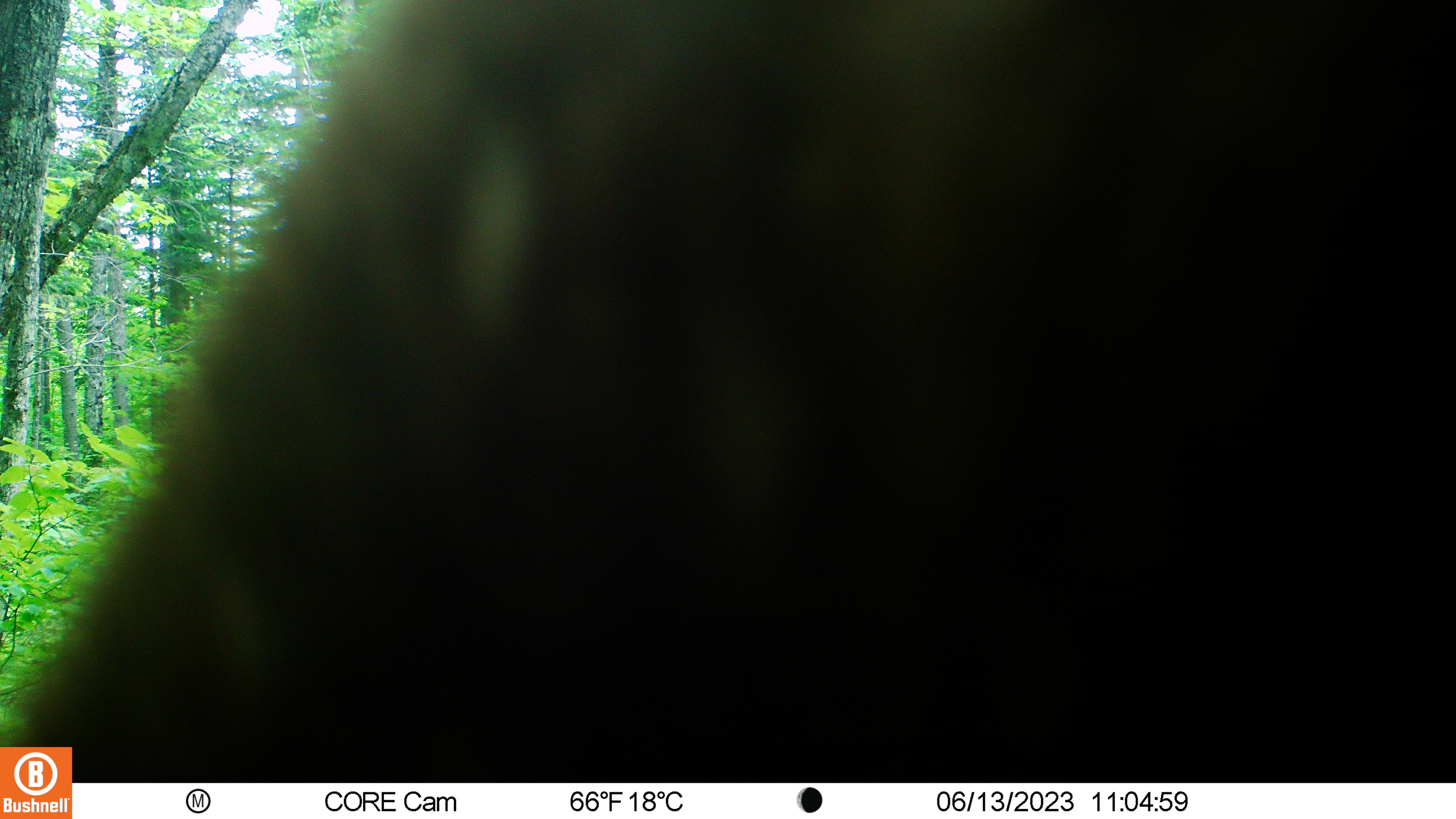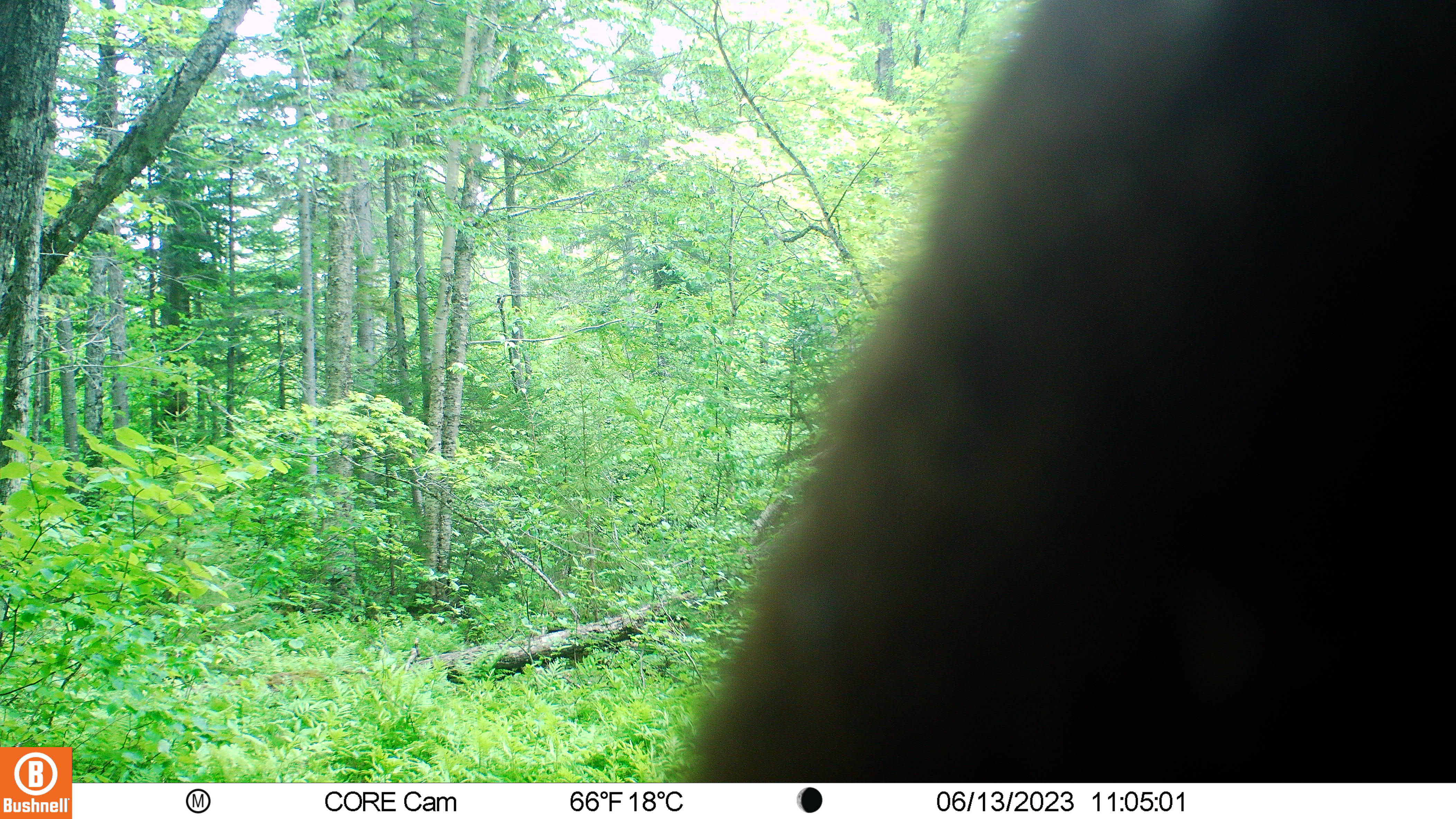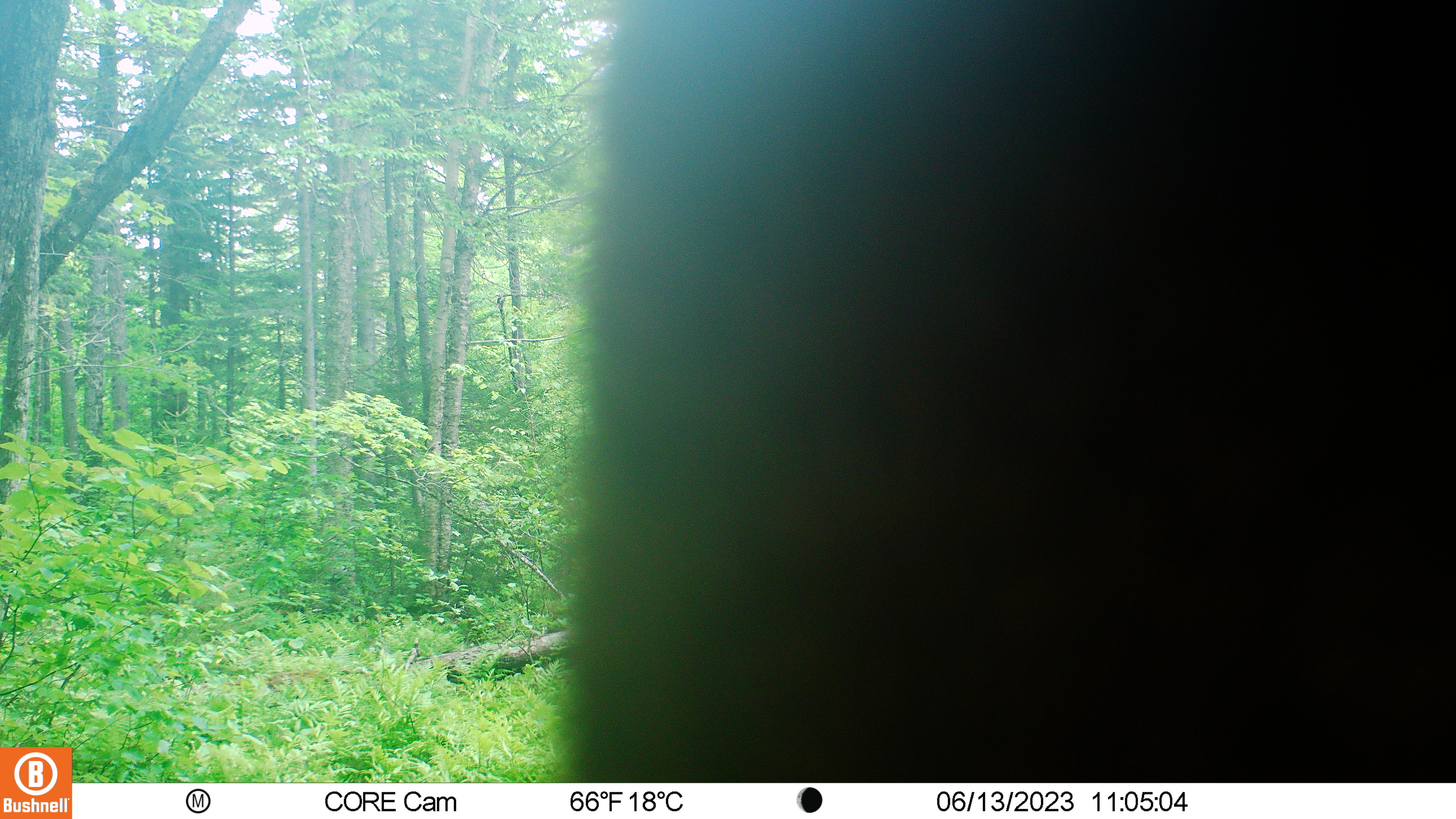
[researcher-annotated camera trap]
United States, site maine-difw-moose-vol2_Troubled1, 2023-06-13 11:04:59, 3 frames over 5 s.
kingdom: Animalia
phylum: Chordata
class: Mammalia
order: Carnivora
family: Ursidae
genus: Ursus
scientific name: Ursus americanus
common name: black bear